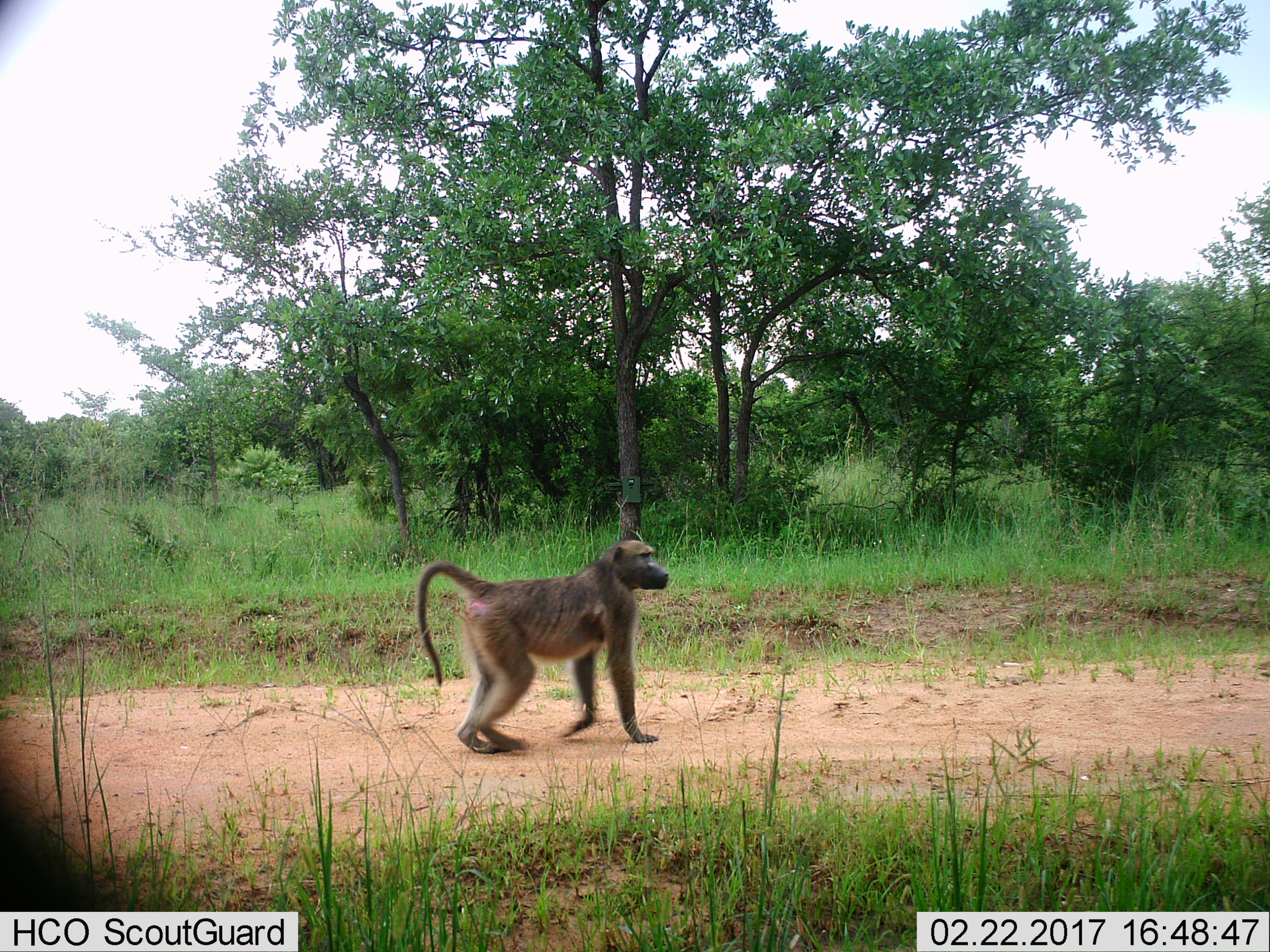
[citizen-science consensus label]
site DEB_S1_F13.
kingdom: Animalia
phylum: Chordata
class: Mammalia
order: Primates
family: Cercopithecidae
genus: Papio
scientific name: Papio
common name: baboon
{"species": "baboon (Papio)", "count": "1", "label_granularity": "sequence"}